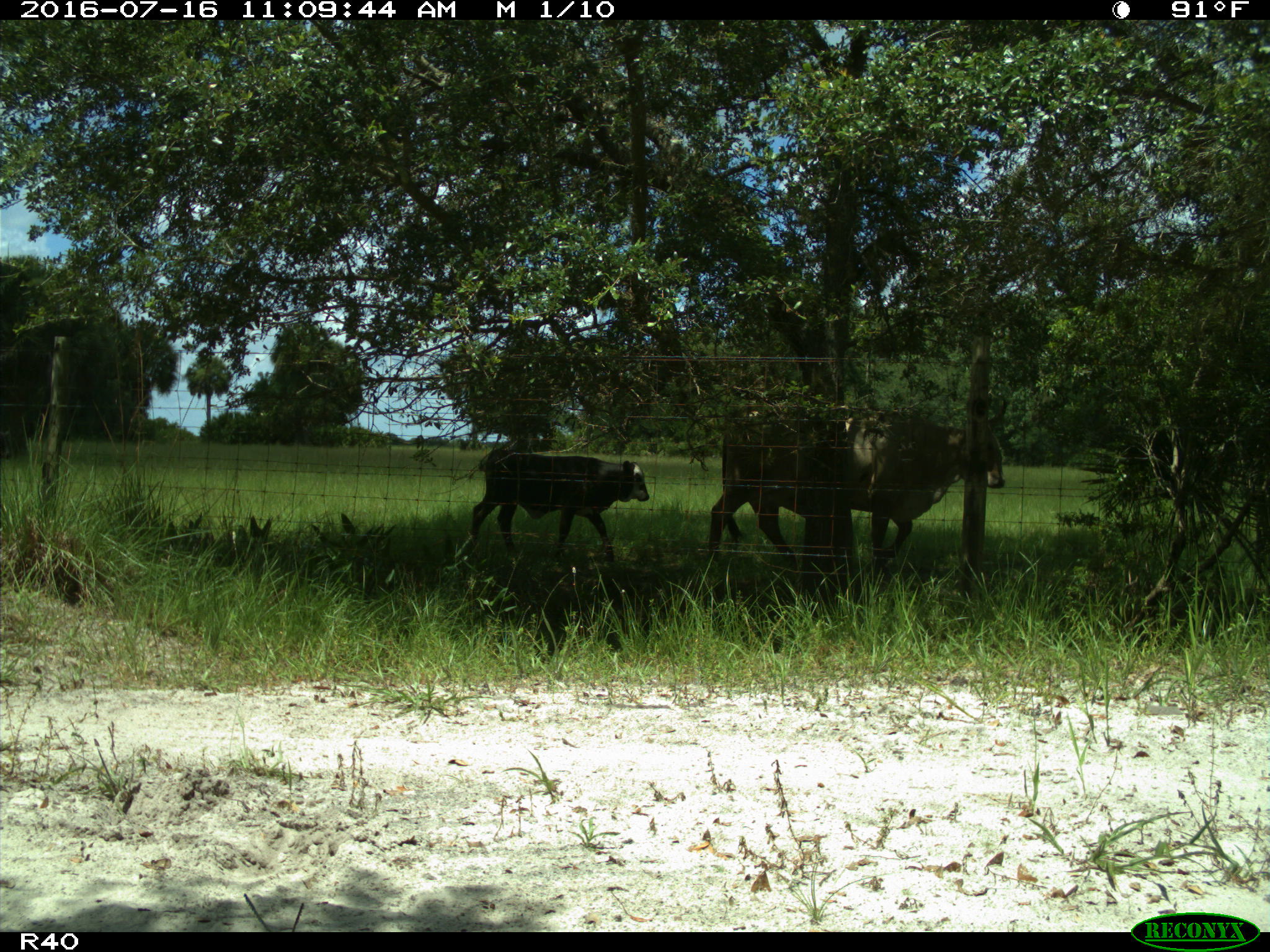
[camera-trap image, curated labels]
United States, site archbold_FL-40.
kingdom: Animalia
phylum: Chordata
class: Mammalia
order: Artiodactyla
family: Bovidae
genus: Bos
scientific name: Bos taurus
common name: domestic cow